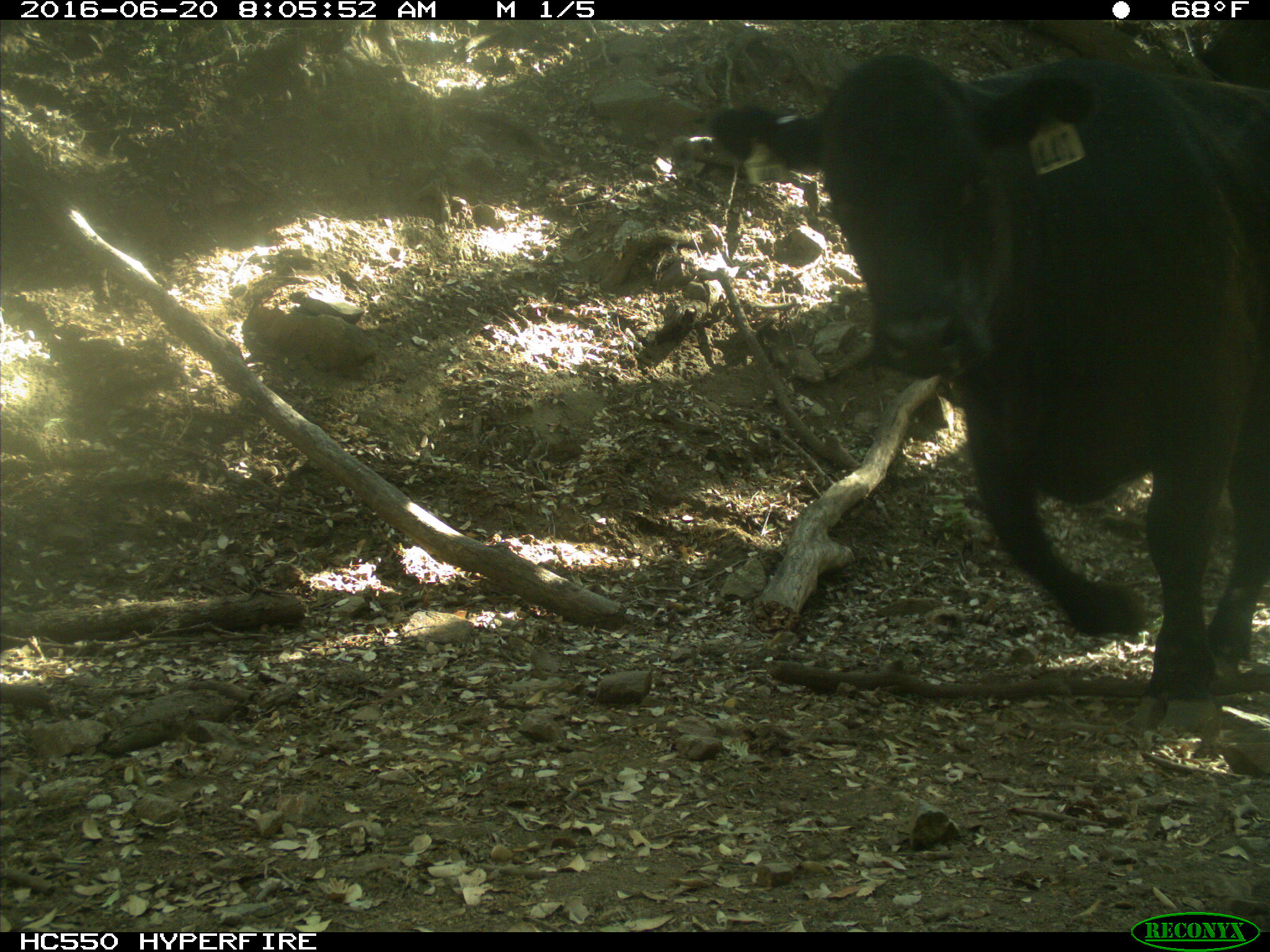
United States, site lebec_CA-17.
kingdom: Animalia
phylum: Chordata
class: Mammalia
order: Artiodactyla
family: Bovidae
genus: Bos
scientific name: Bos taurus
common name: domestic cow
Bos taurus (domestic cow).